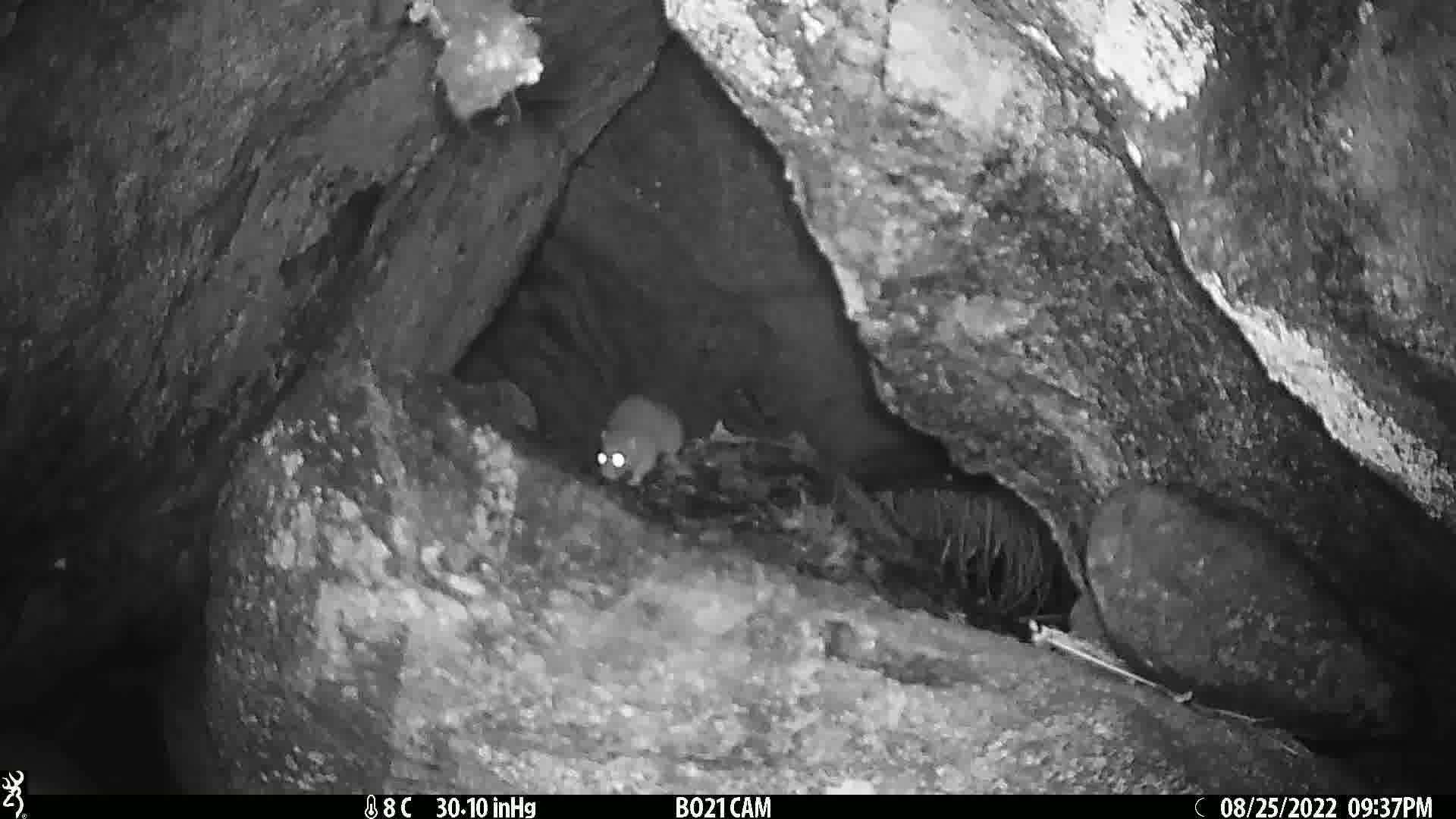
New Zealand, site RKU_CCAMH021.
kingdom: Animalia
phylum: Chordata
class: Mammalia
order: Rodentia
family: Muridae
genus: Rattus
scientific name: Rattus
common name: rat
Rat (Rattus).